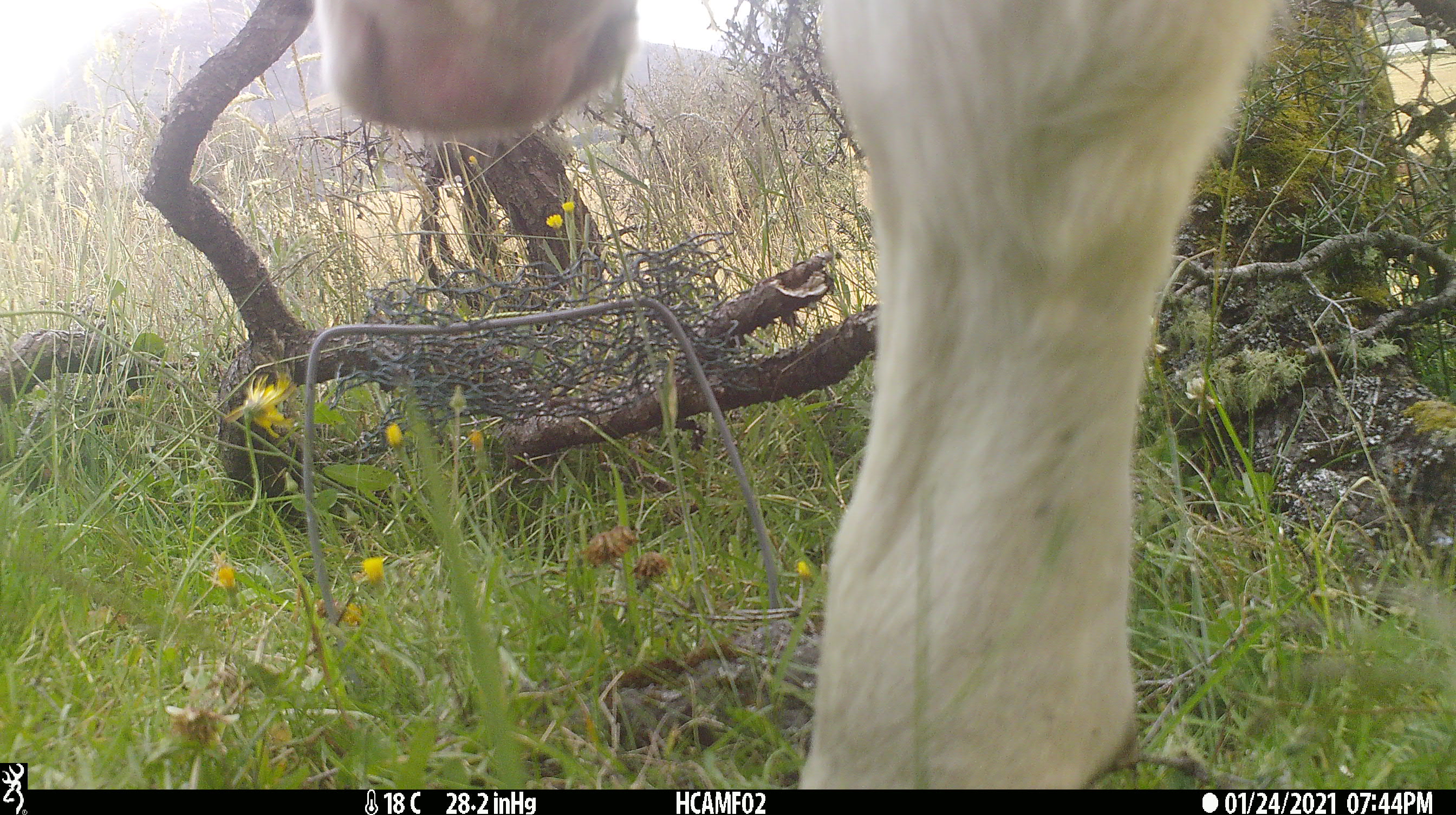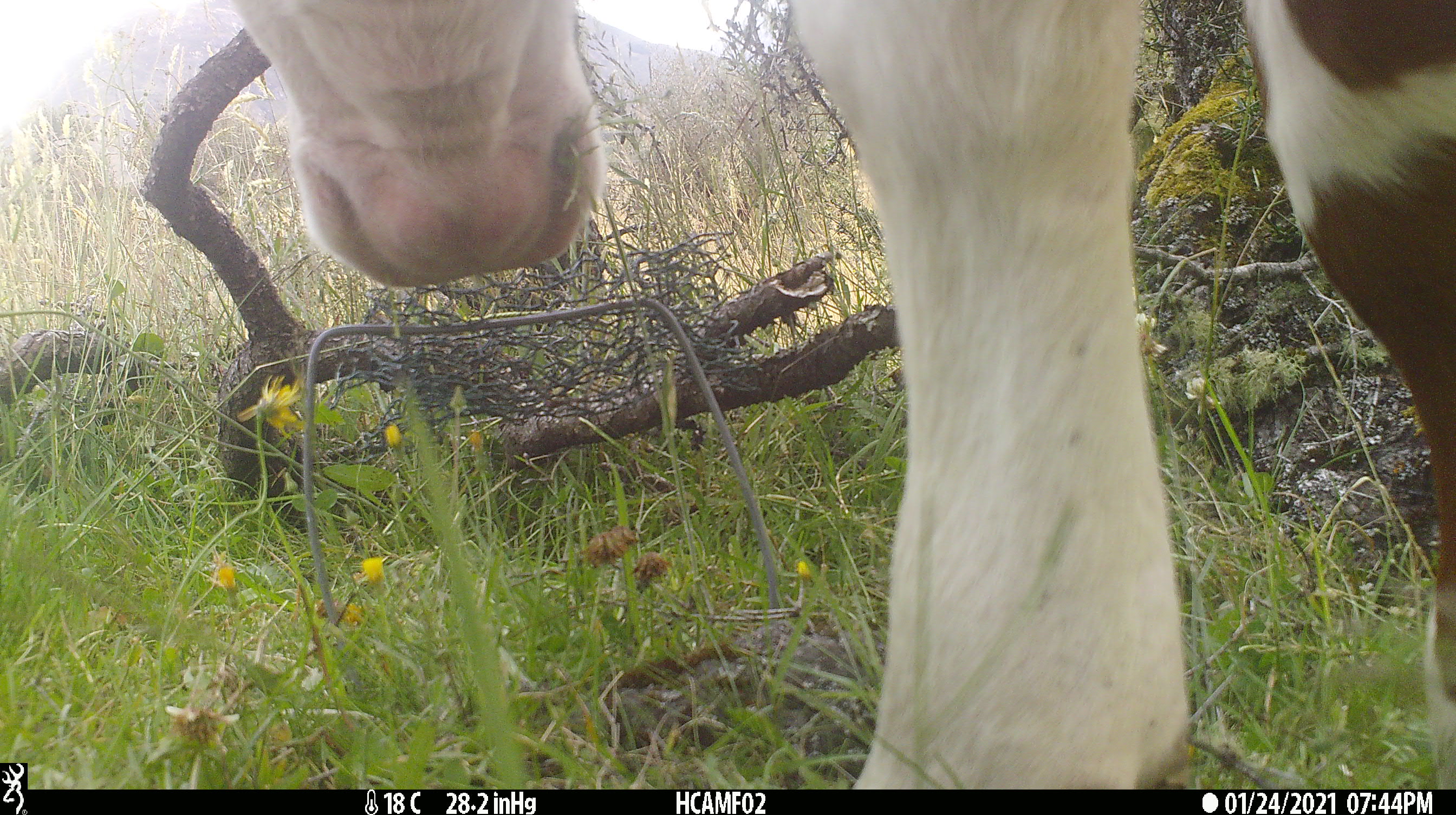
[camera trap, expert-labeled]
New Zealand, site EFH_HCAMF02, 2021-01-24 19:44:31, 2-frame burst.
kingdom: Animalia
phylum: Chordata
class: Mammalia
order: Artiodactyla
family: Bovidae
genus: Bos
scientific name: Bos taurus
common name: domestic cow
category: cow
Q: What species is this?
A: Cow (domestic cow) (Bos taurus).